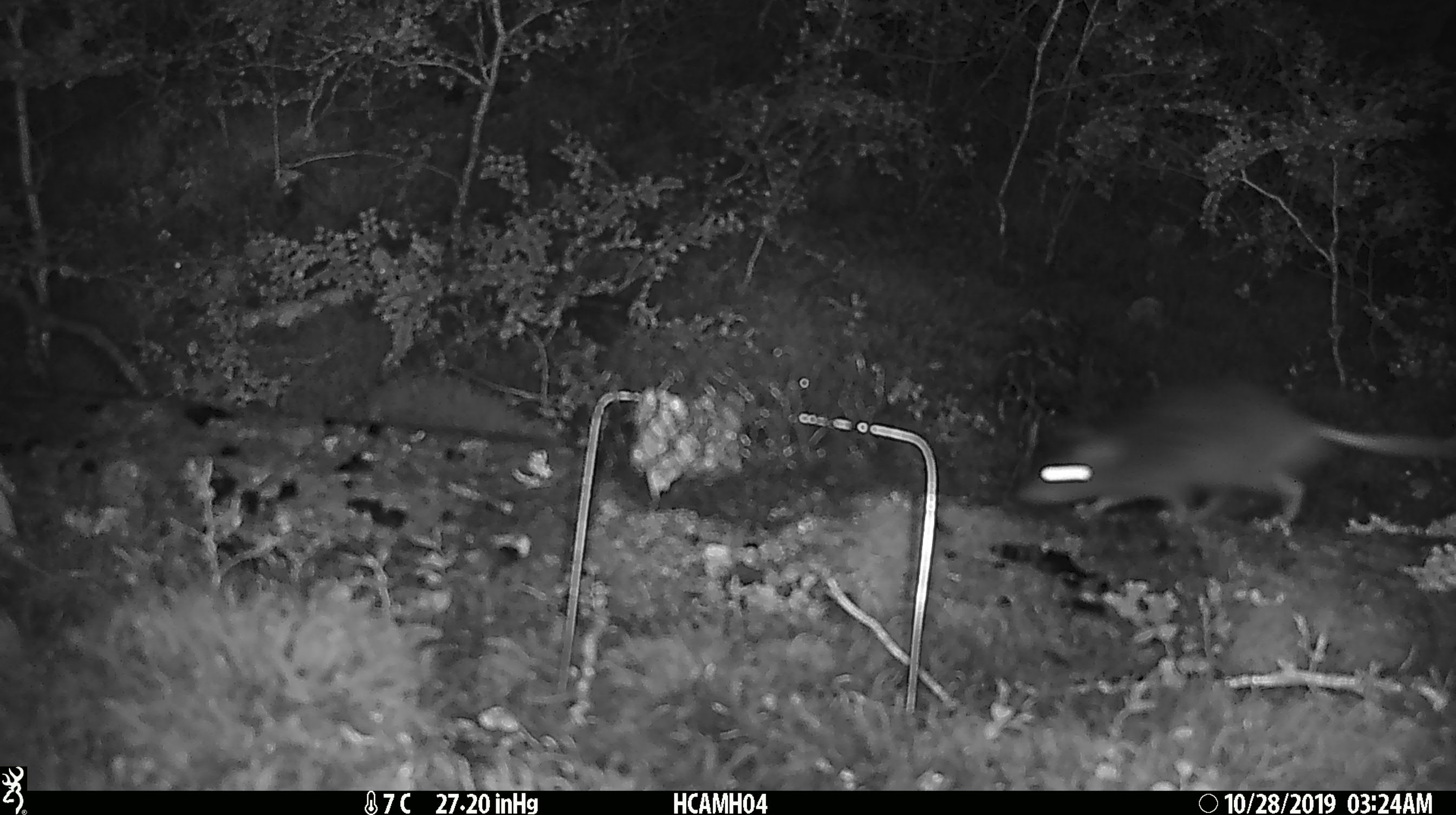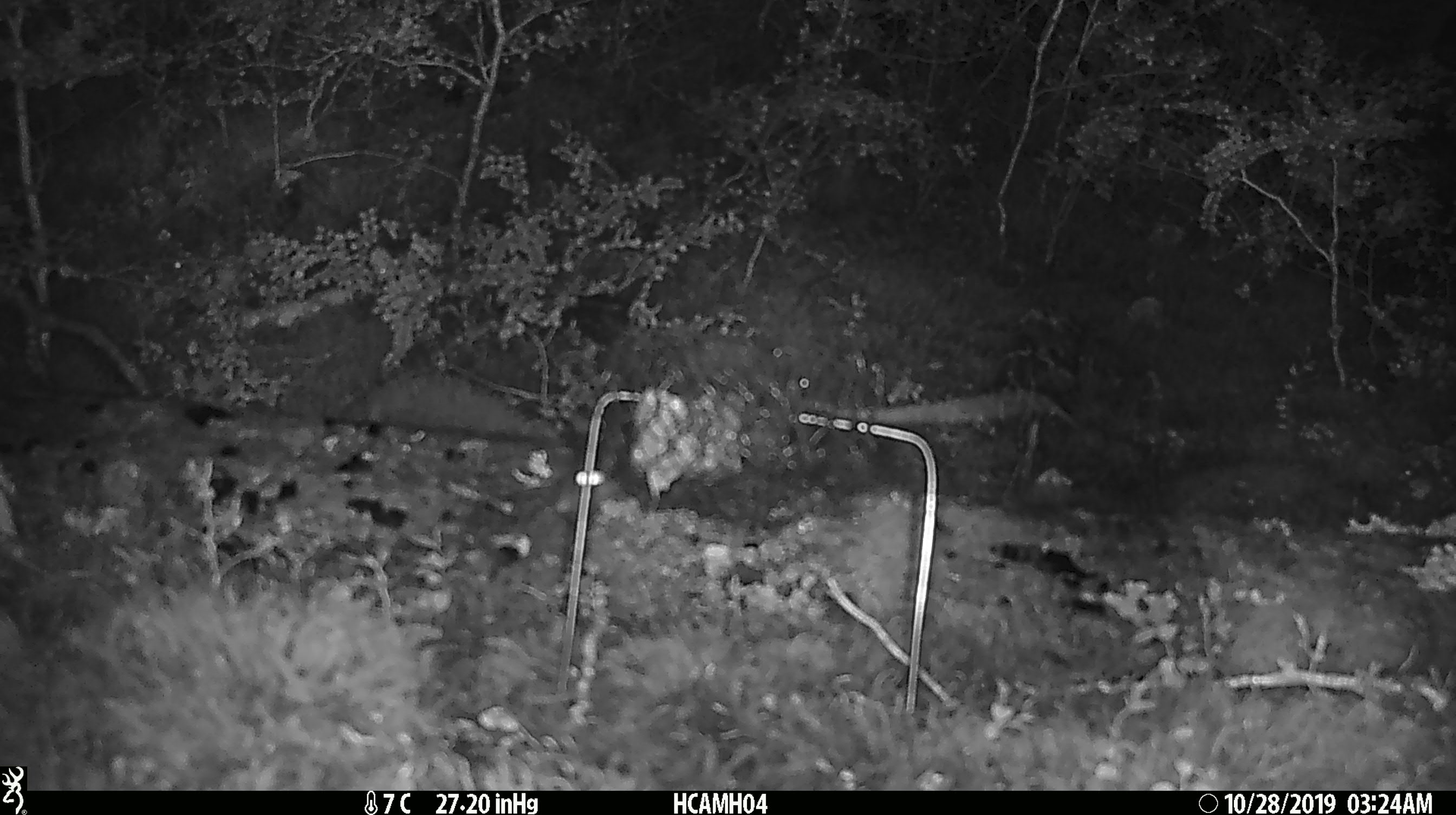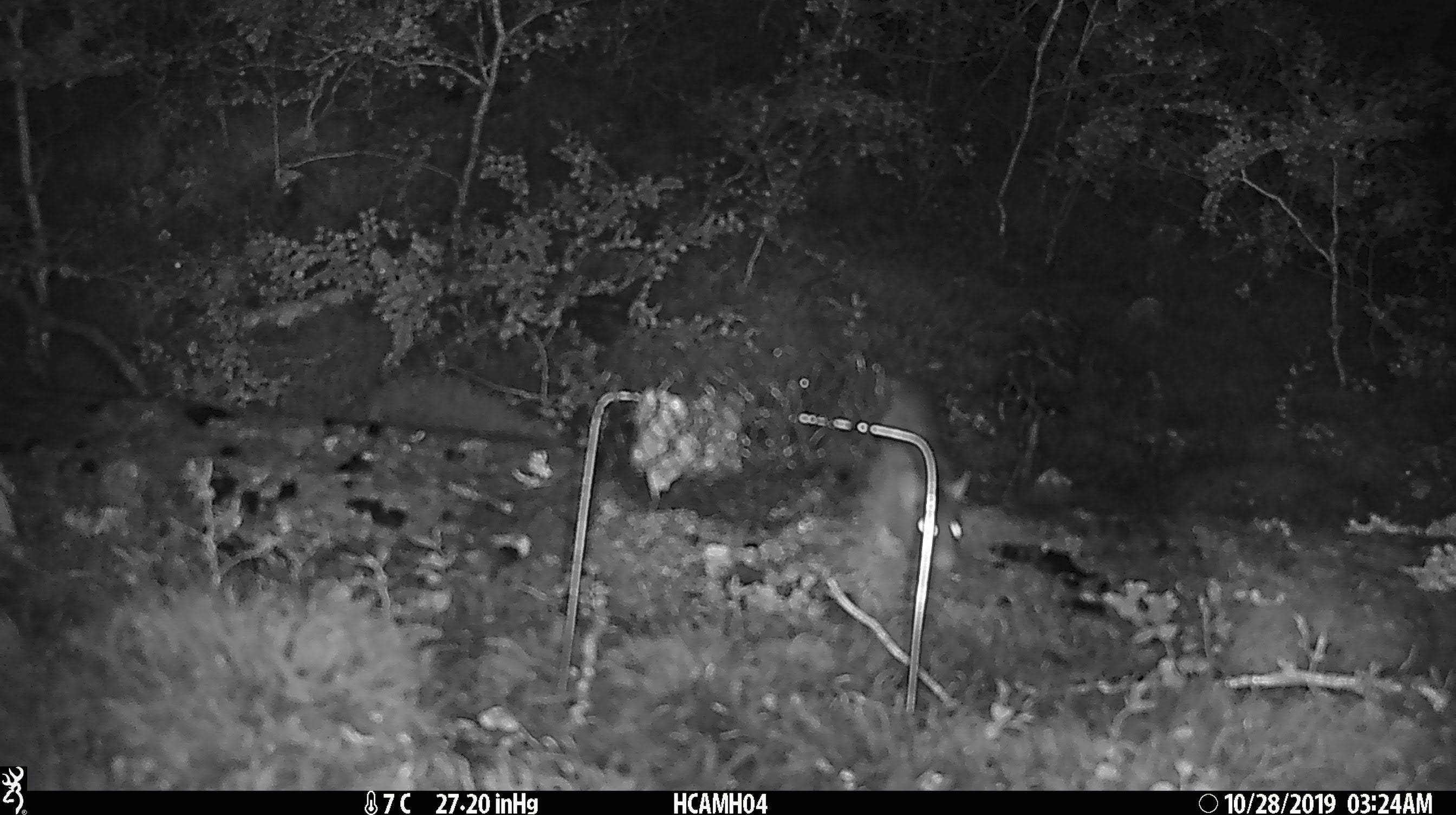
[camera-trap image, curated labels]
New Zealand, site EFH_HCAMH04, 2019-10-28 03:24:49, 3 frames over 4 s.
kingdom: Animalia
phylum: Chordata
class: Mammalia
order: Rodentia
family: Muridae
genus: Rattus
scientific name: Rattus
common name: rat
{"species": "rat (Rattus)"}